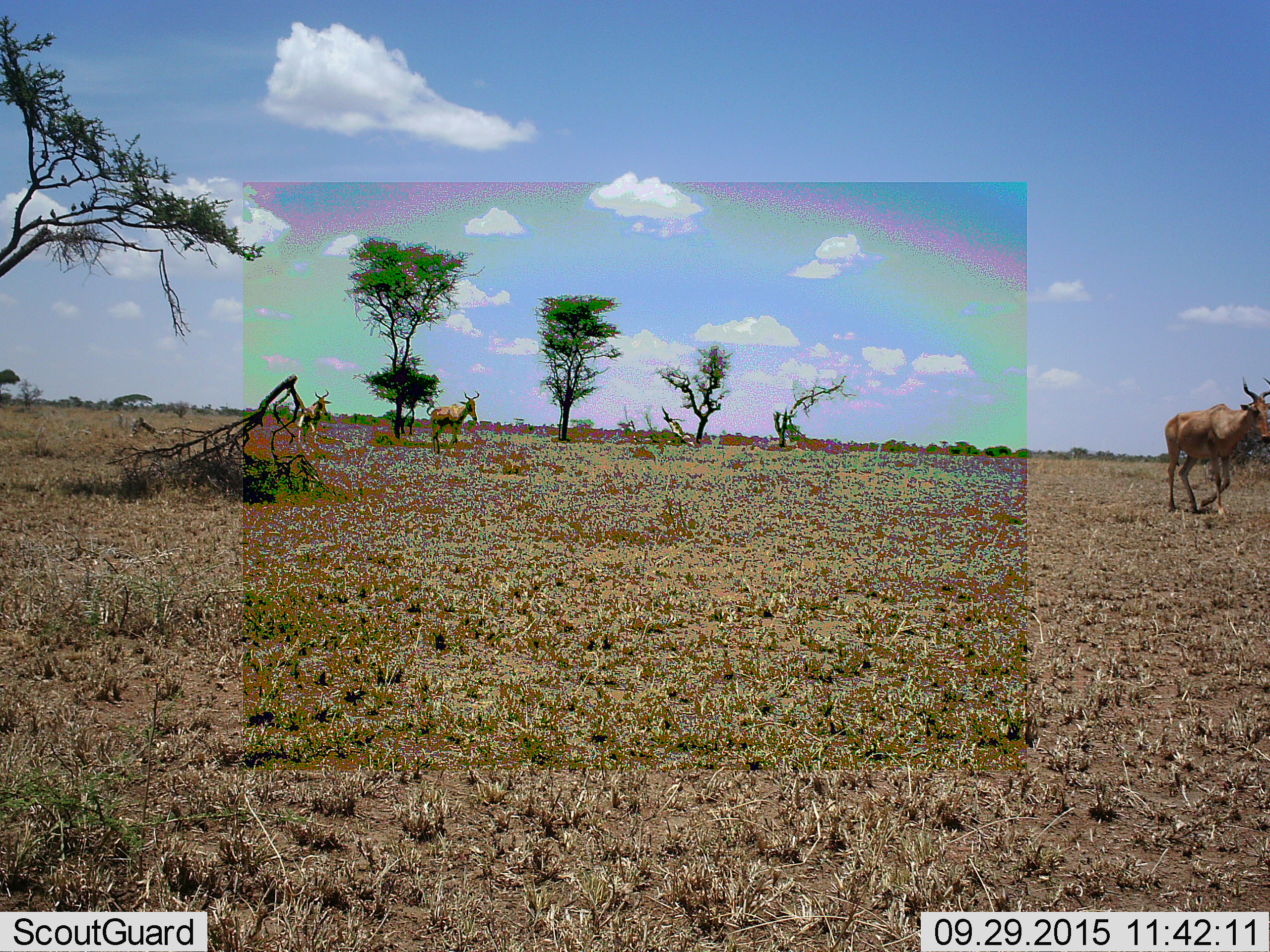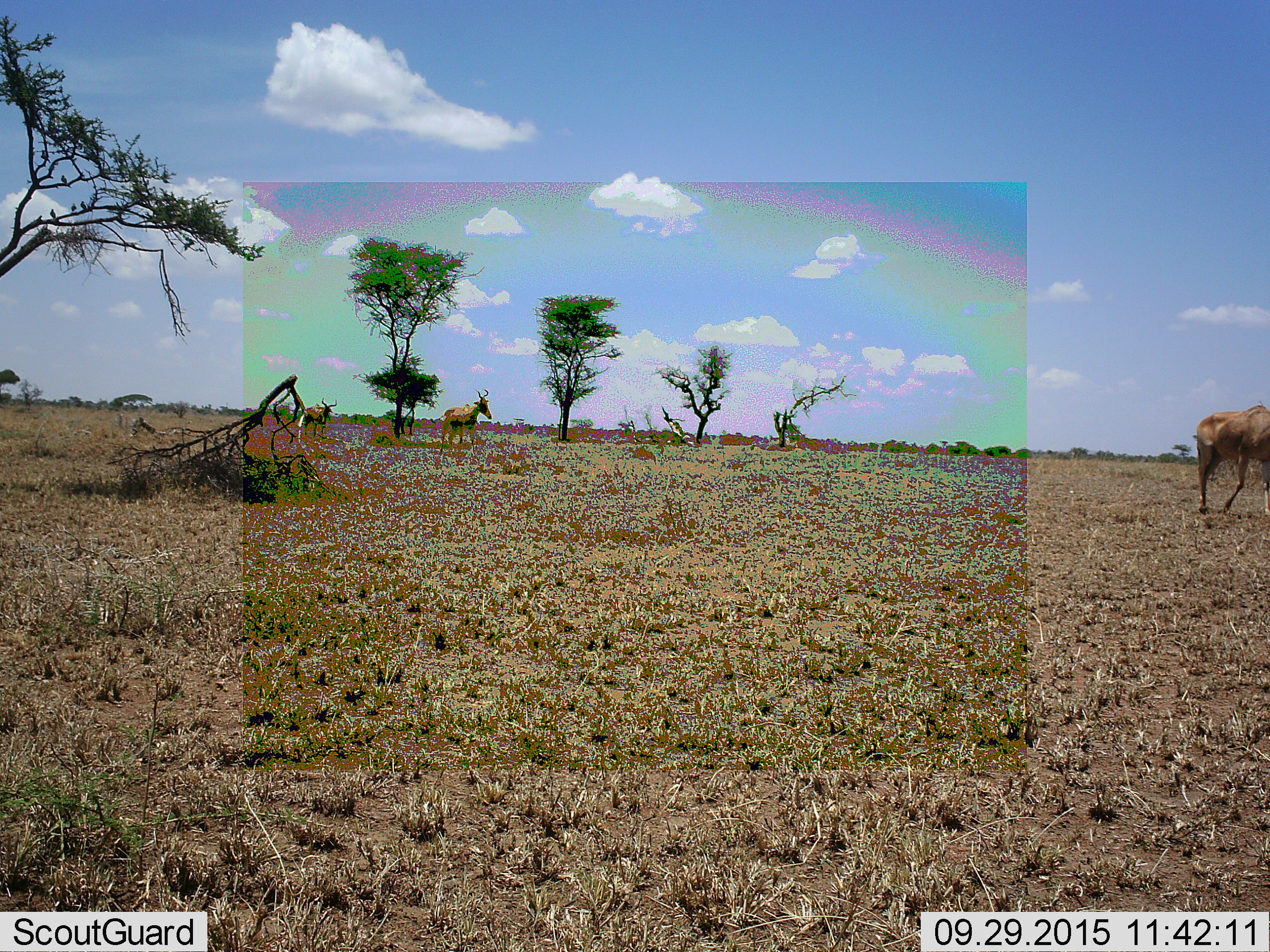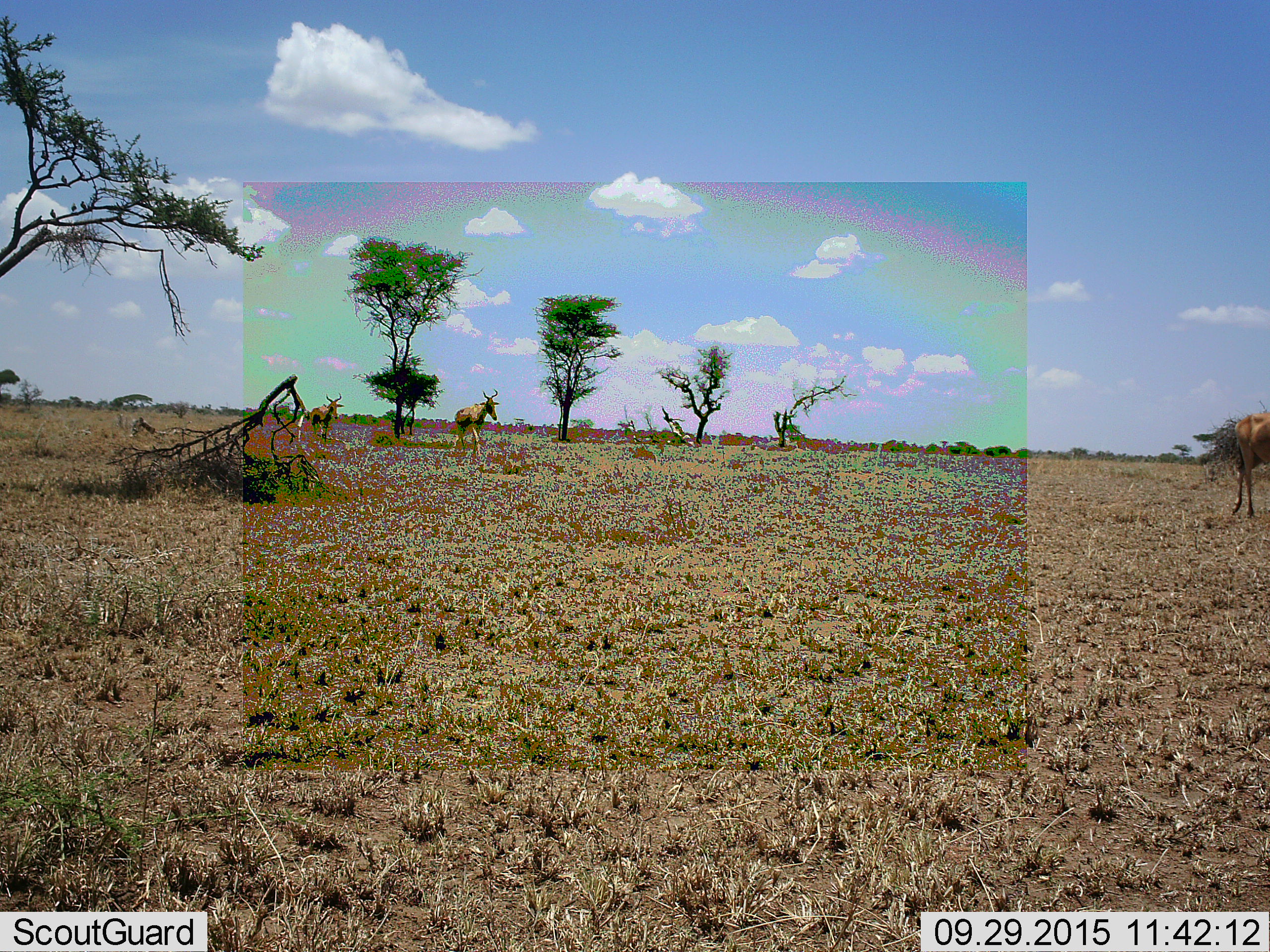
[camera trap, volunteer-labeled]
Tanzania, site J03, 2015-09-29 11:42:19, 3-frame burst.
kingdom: Animalia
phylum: Chordata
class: Mammalia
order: Artiodactyla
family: Bovidae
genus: Alcelaphus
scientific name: Alcelaphus buselaphus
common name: hartebeest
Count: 3.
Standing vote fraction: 0%.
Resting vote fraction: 0%.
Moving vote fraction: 100%.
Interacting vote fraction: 0%.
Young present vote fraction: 0%.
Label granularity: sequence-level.